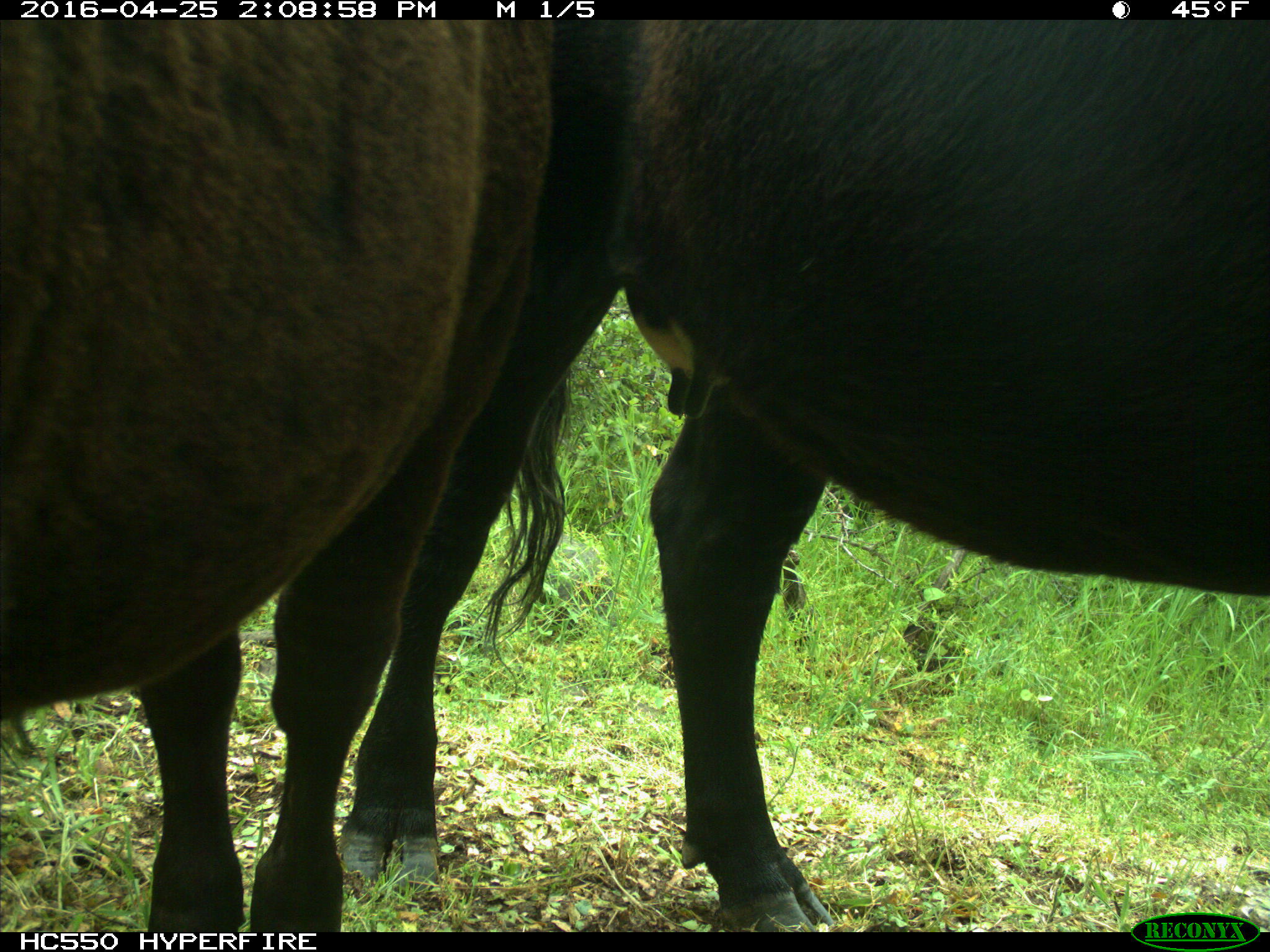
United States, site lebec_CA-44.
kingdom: Animalia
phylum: Chordata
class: Mammalia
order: Artiodactyla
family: Bovidae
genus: Bos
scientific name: Bos taurus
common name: domestic cow